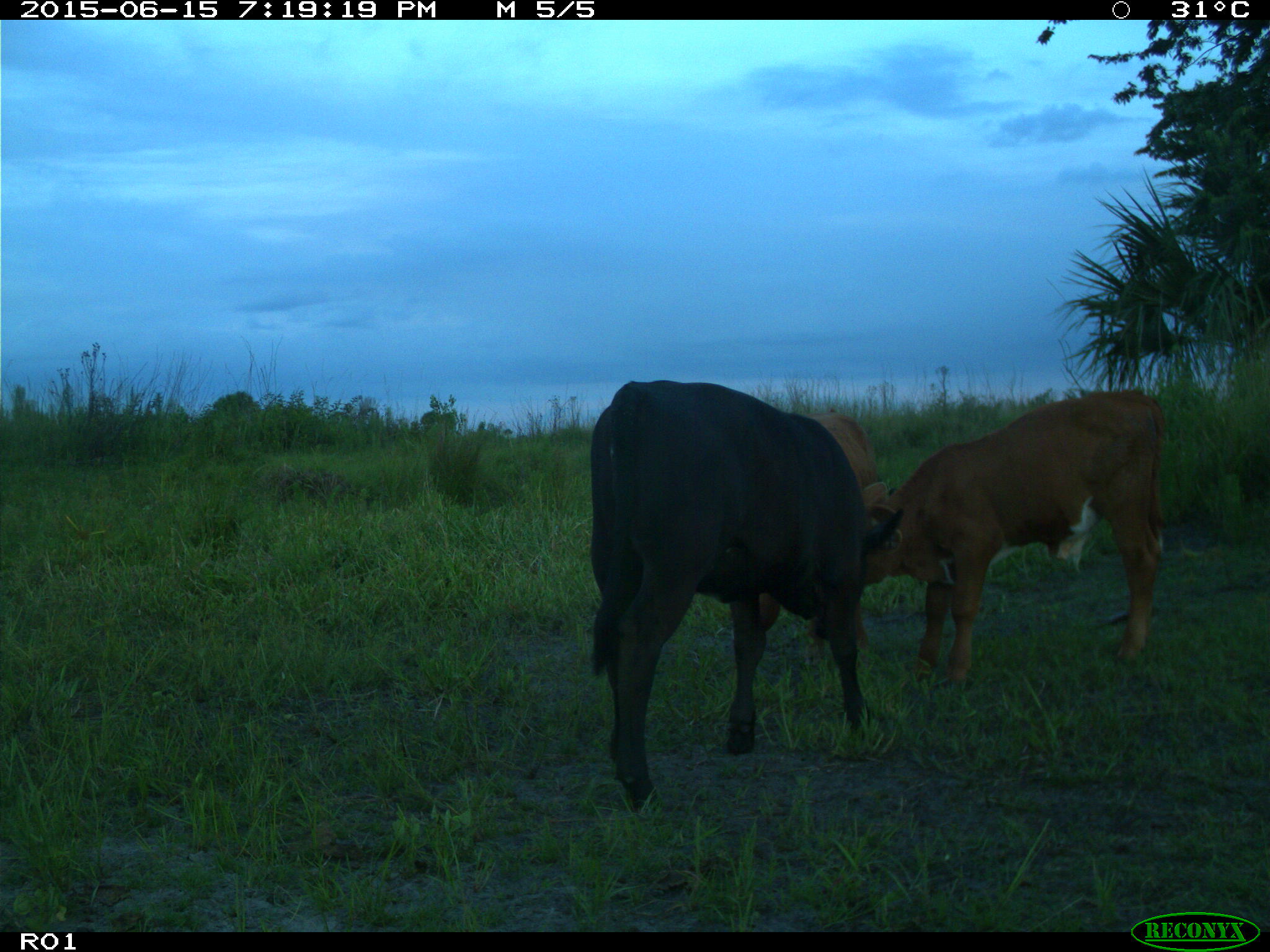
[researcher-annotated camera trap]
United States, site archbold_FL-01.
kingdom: Animalia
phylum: Chordata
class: Mammalia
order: Artiodactyla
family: Bovidae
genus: Bos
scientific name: Bos taurus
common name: domestic cow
Bos taurus (domestic cow).